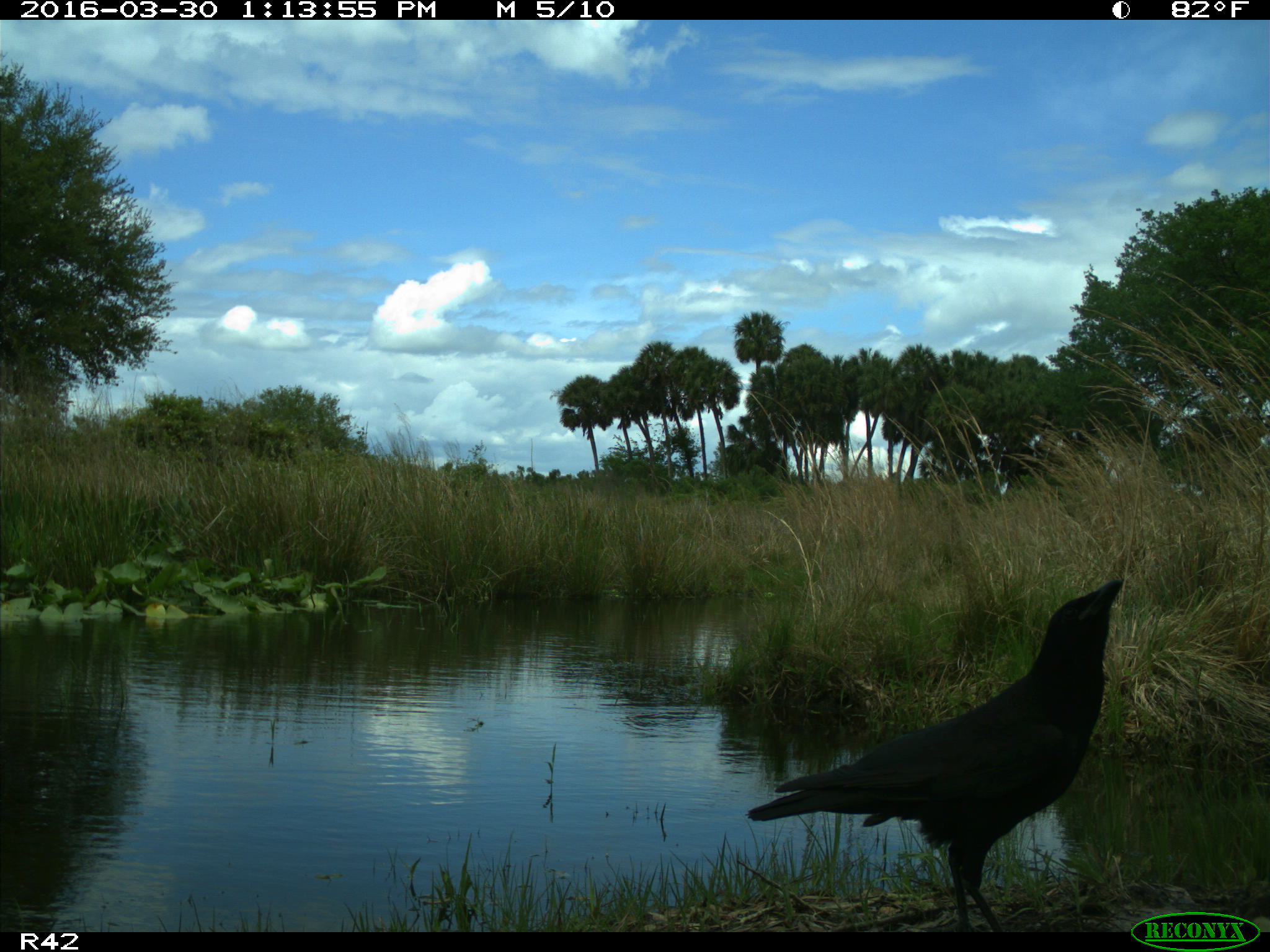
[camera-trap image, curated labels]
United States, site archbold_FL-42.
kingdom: Animalia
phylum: Chordata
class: Aves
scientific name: Aves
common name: birds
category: unidentified bird